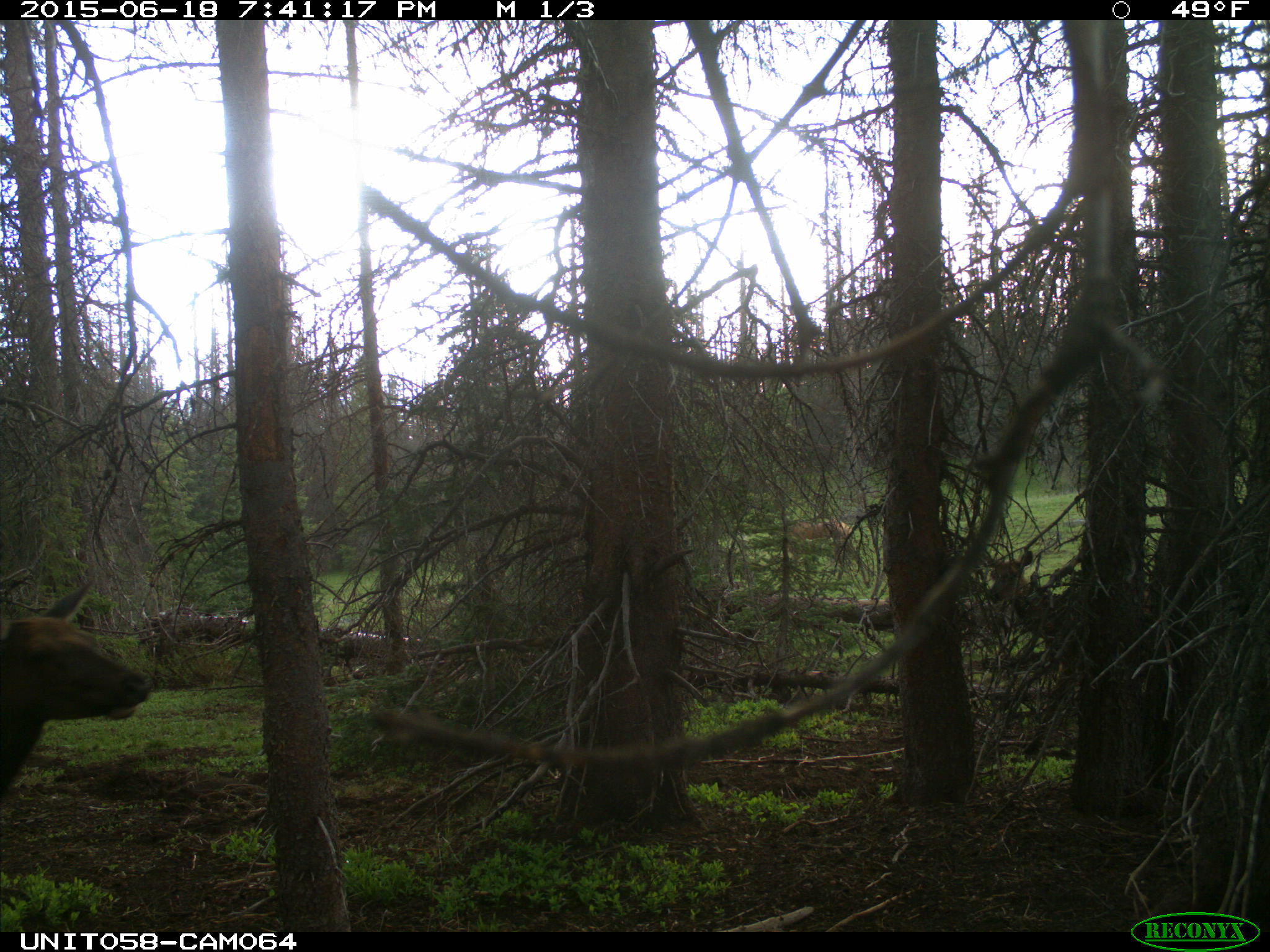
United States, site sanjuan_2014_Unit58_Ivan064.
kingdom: Animalia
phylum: Chordata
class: Mammalia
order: Artiodactyla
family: Cervidae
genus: Cervus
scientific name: Cervus elaphus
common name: red deer